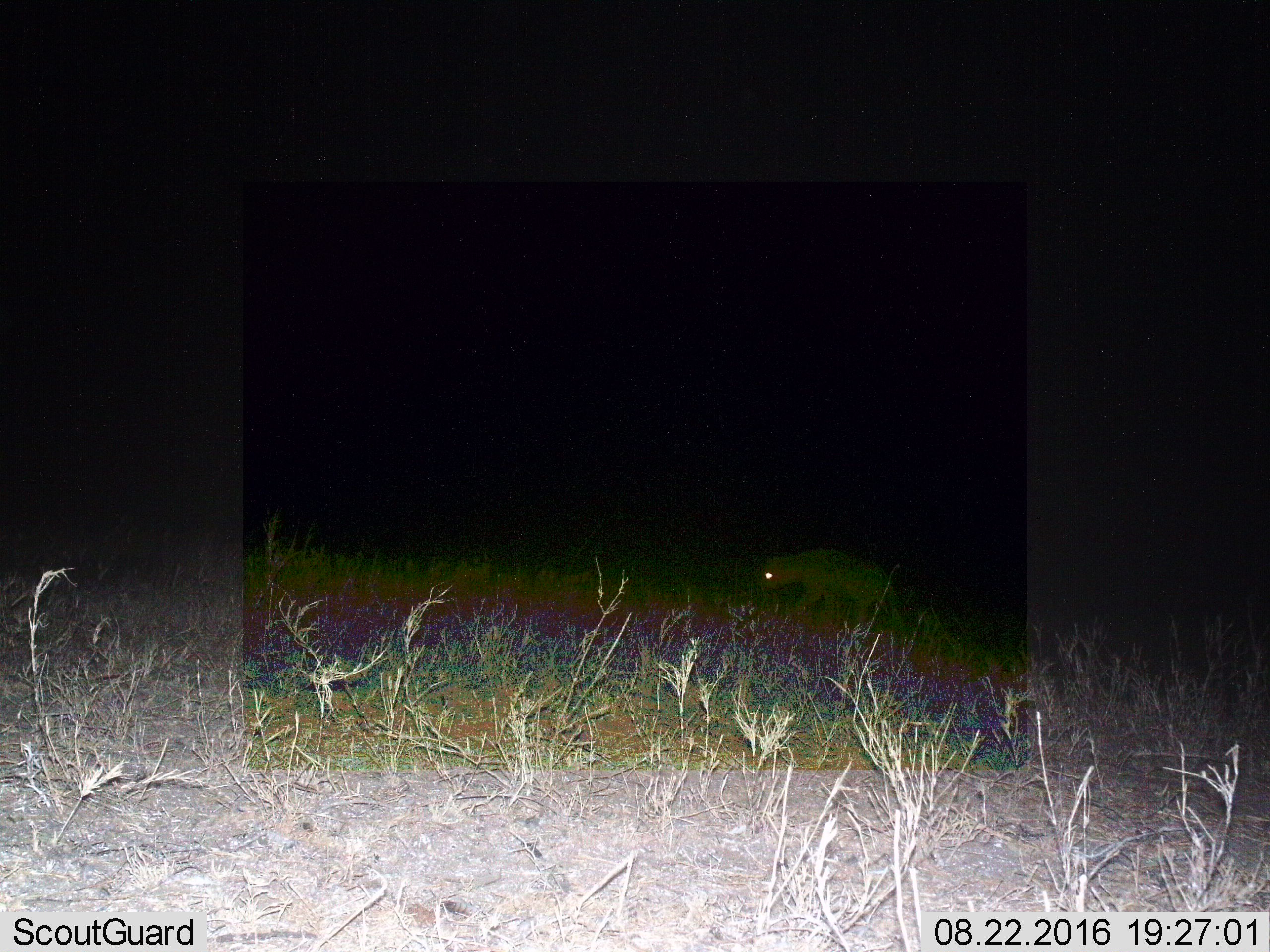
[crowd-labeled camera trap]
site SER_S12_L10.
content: unidentified animal